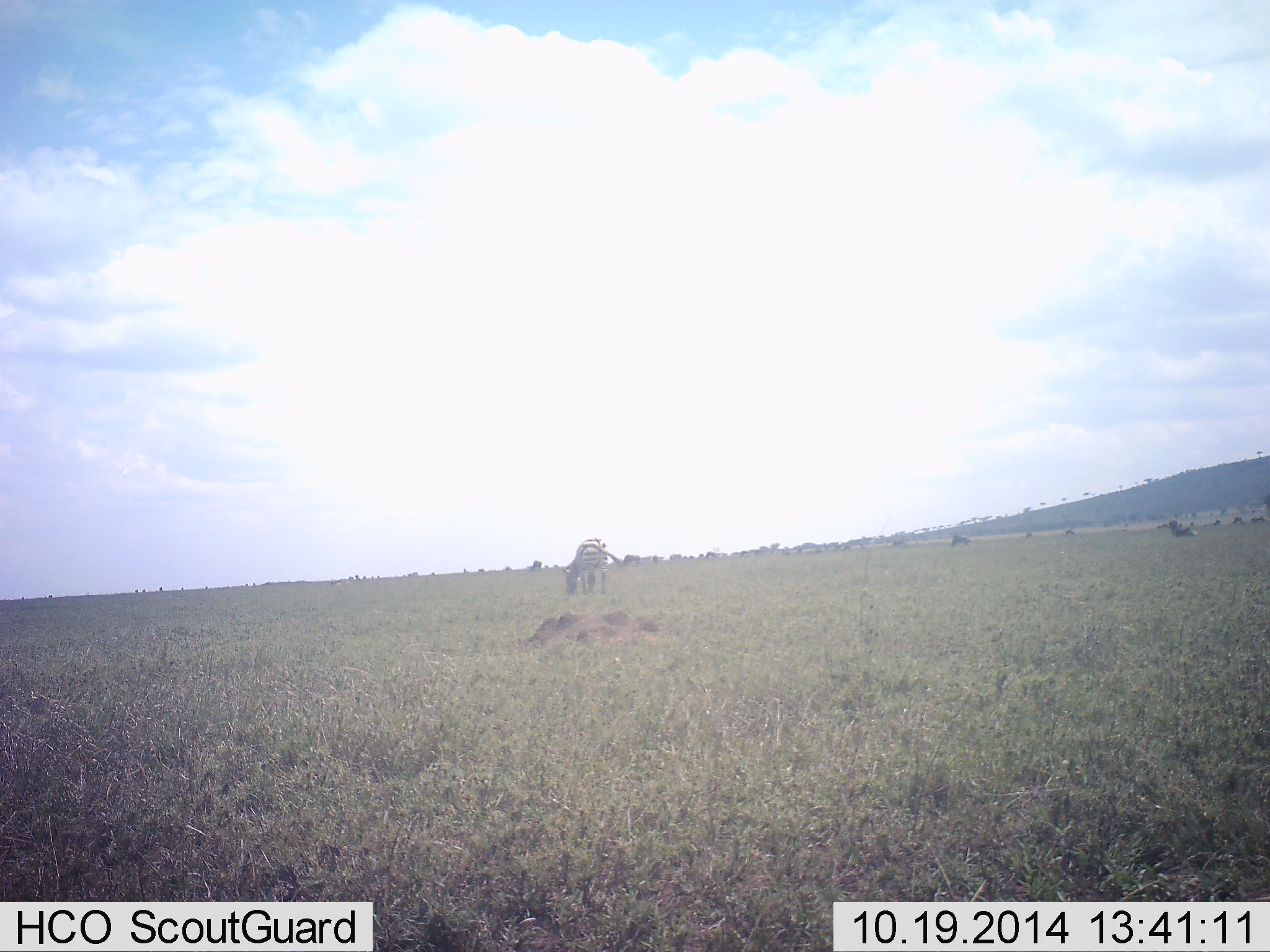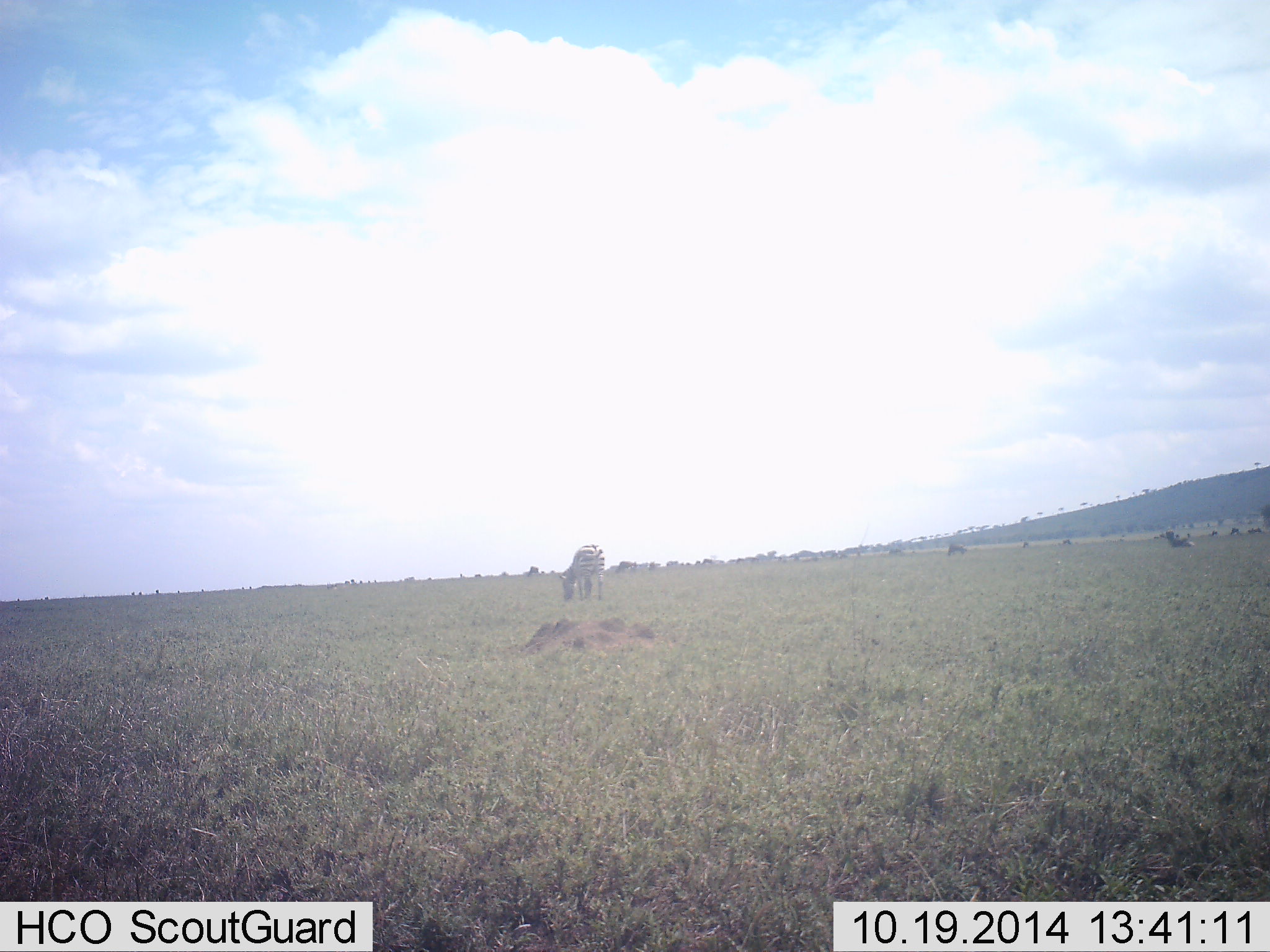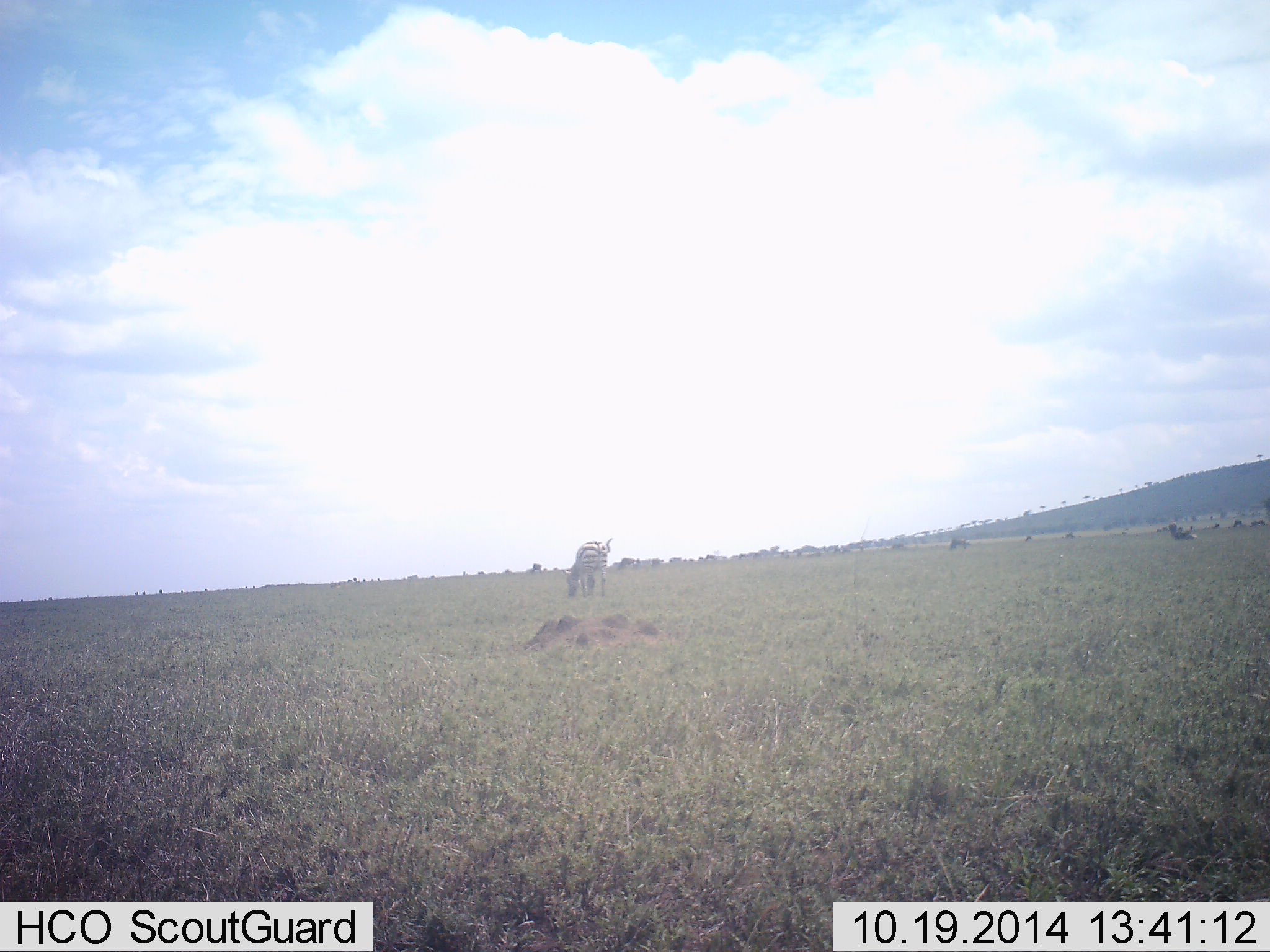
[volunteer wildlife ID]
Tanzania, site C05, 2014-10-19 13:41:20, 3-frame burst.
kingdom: Animalia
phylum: Chordata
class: Mammalia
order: Perissodactyla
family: Equidae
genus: Equus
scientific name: Equus quagga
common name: plains zebra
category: zebra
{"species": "zebra (plains zebra) (Equus quagga)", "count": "1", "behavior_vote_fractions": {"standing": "20%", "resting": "0%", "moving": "0%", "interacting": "0%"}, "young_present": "0%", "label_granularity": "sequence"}